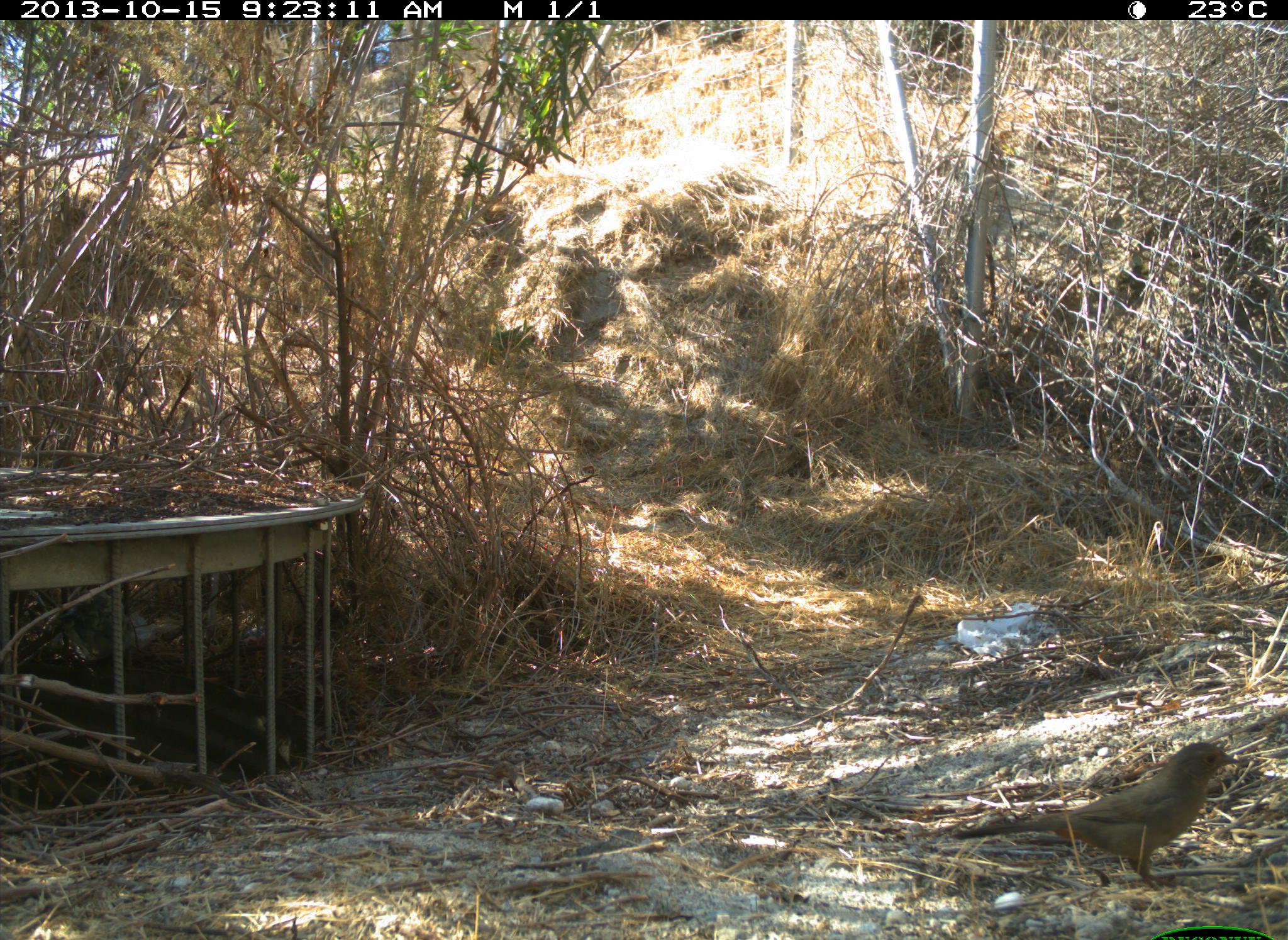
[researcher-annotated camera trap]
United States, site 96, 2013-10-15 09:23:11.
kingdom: Animalia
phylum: Chordata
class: Aves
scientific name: Aves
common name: bird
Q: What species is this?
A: Bird (Aves).